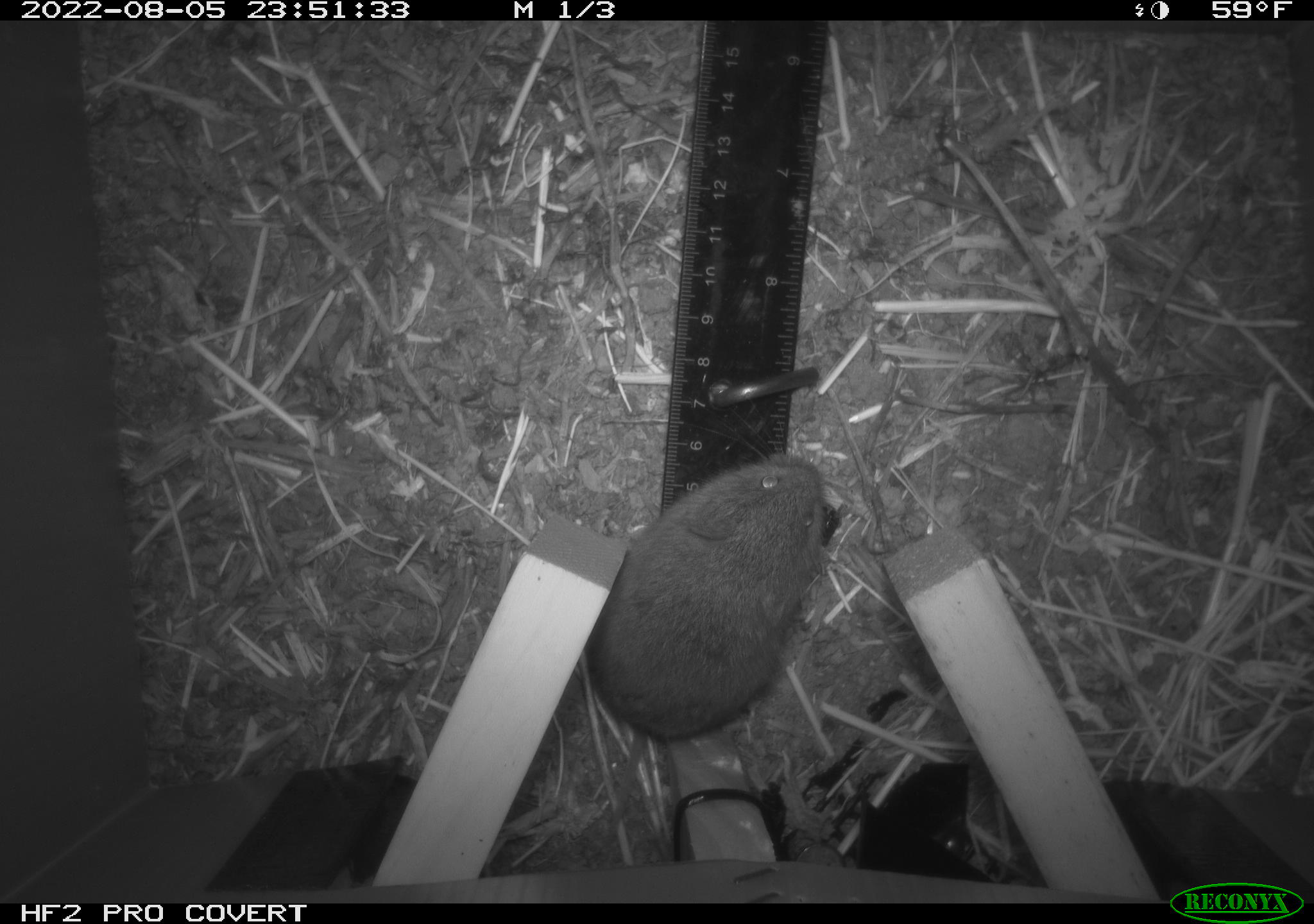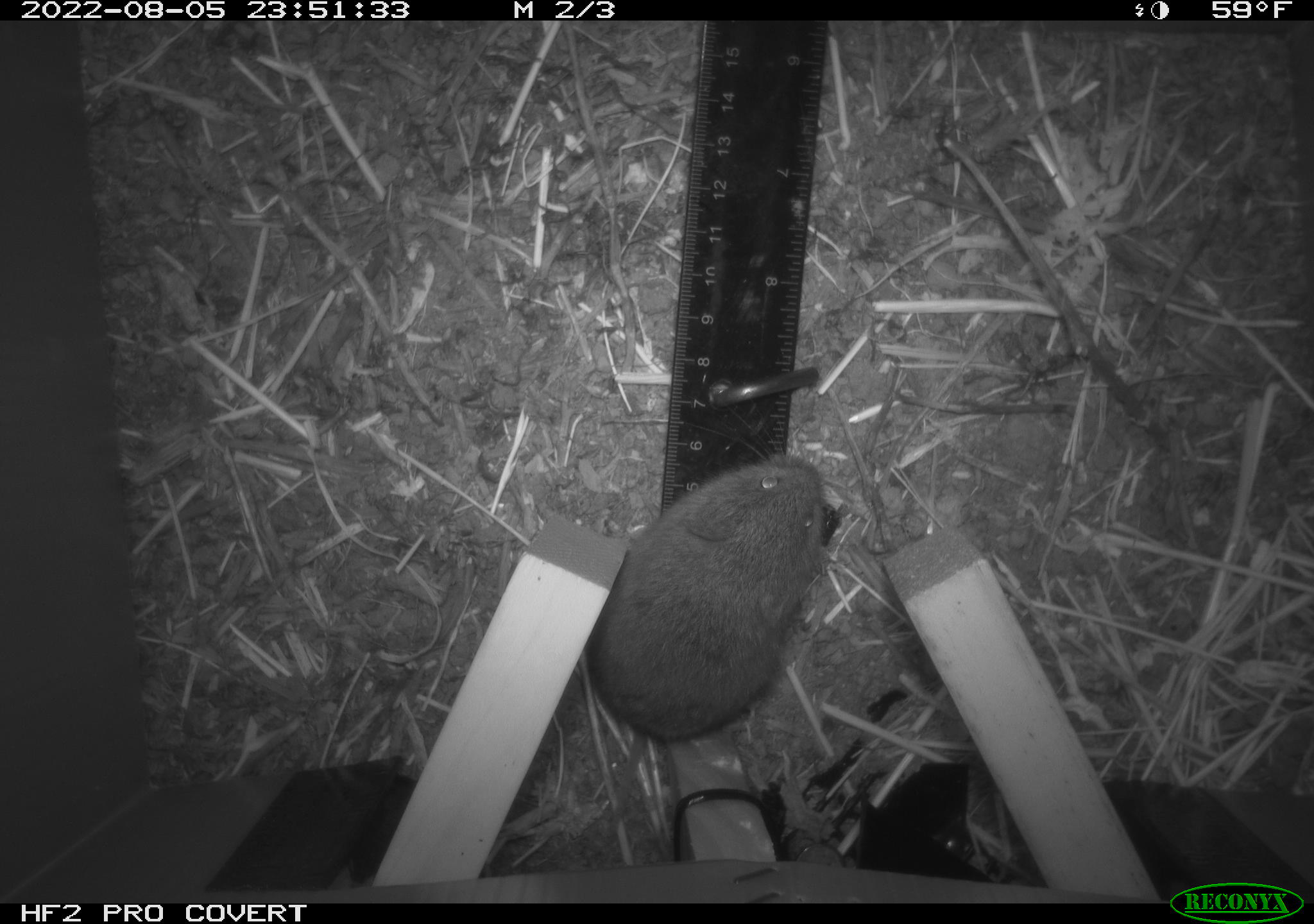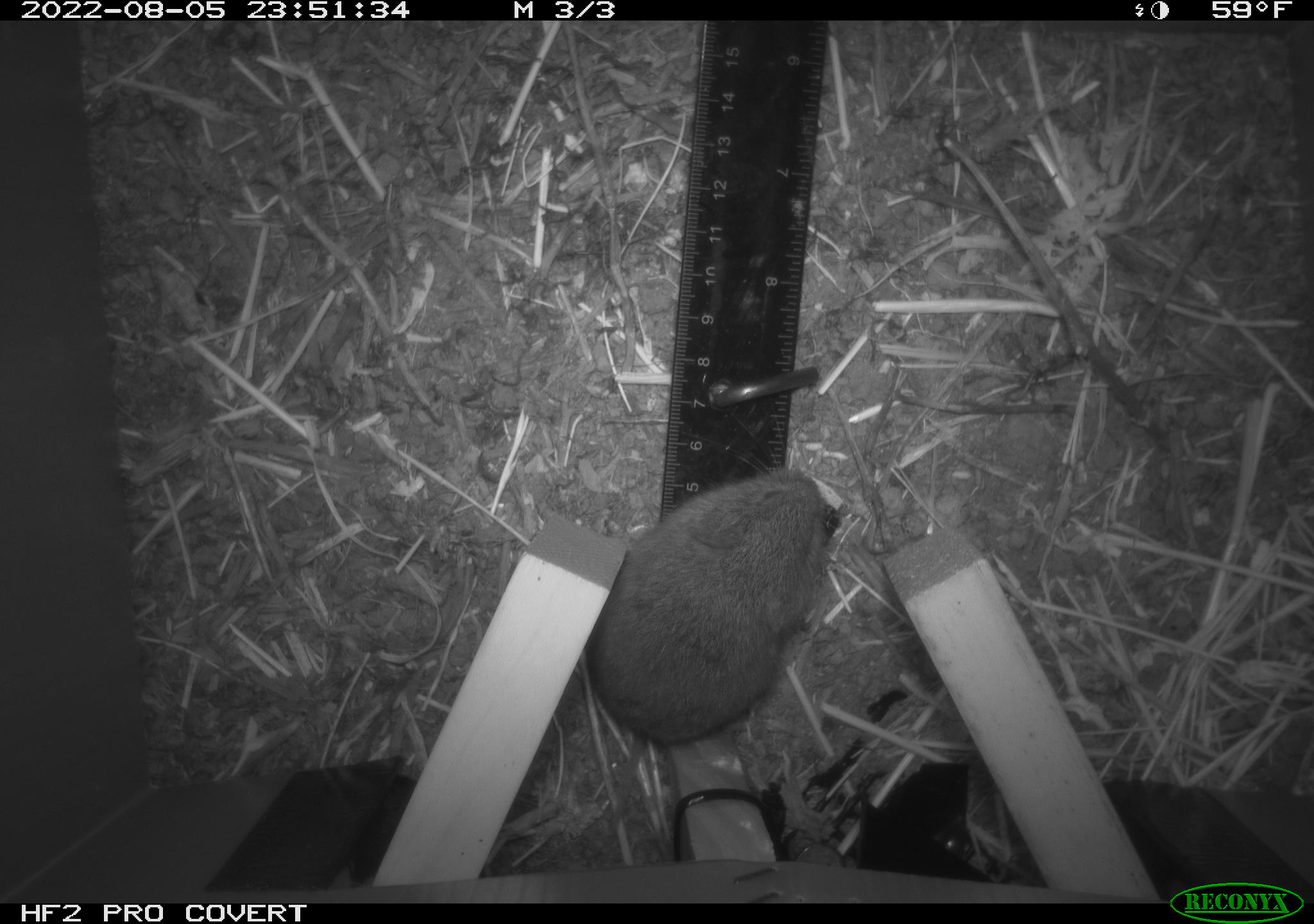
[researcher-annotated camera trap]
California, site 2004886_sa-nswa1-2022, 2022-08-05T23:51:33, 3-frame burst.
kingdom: Animalia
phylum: Chordata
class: Mammalia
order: Rodentia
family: Cricetidae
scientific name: Cricetidae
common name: hamsters, voles, lemmings, and allies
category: cricetidae family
Cricetidae family (hamsters, voles, lemmings, and allies) (Cricetidae).